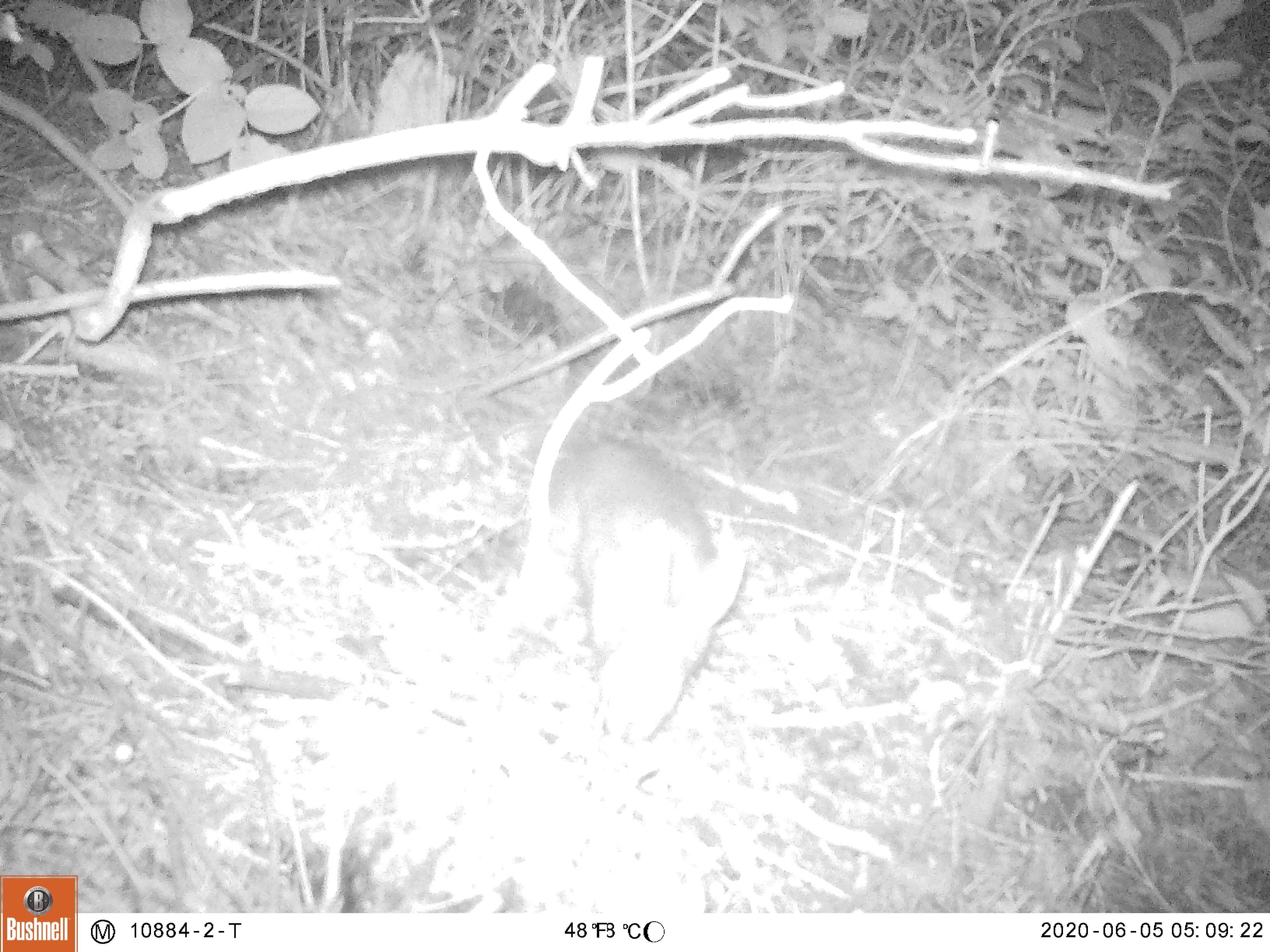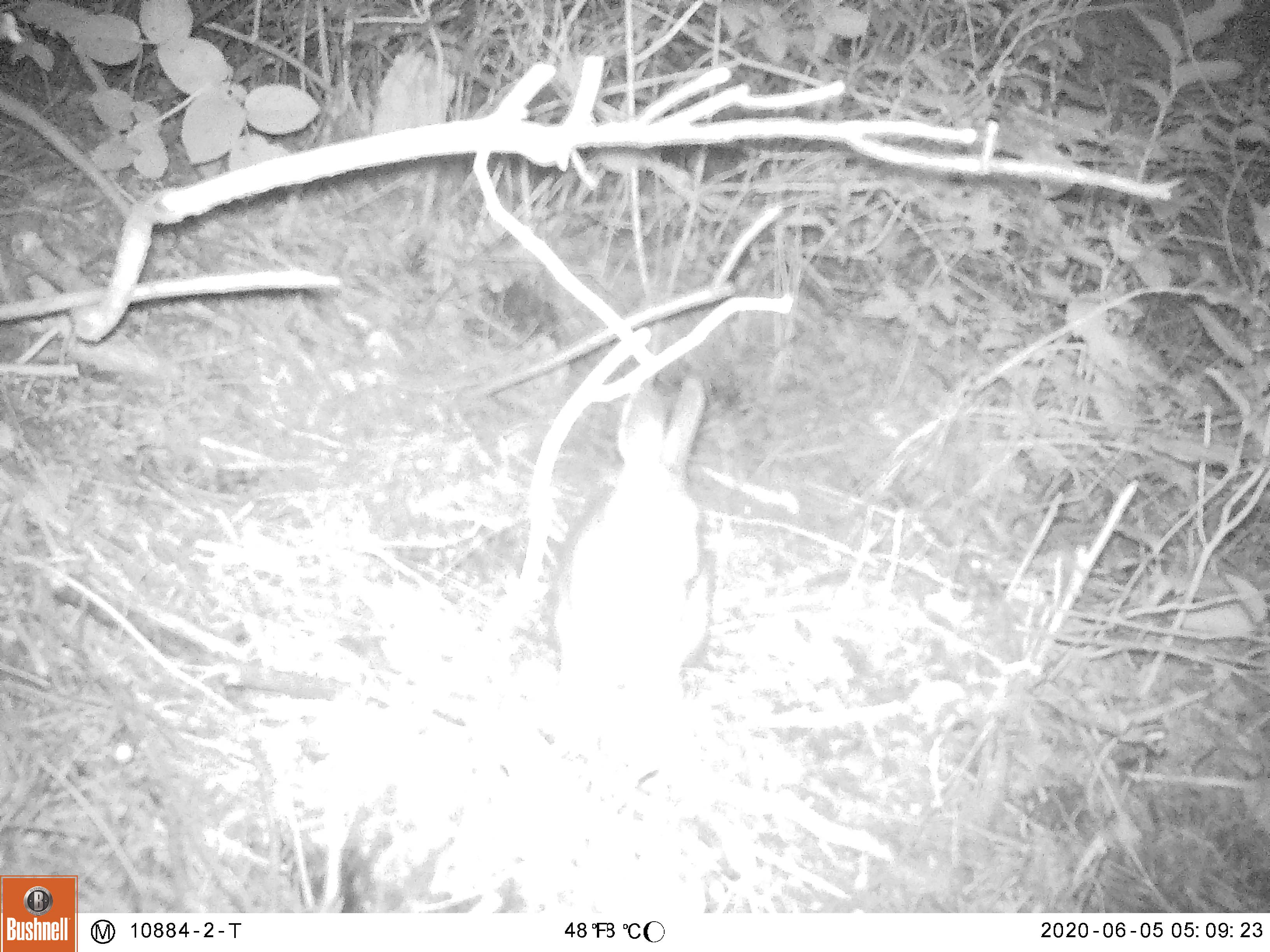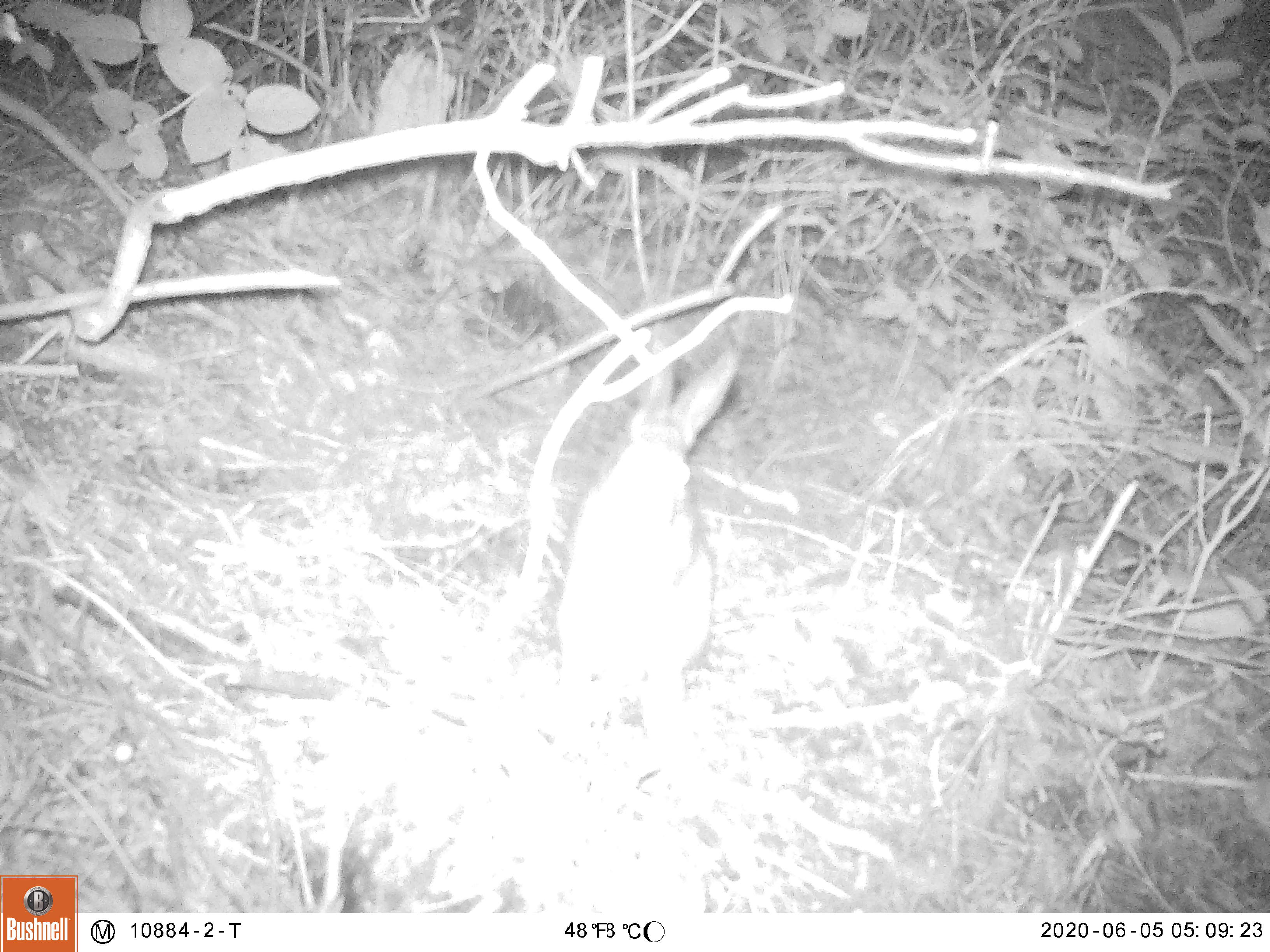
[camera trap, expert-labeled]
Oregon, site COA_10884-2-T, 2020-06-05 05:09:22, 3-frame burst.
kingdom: Animalia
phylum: Chordata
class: Mammalia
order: Lagomorpha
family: Leporidae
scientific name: Leporidae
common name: hares and rabbits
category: leporidae family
Leporidae family (hares and rabbits) (Leporidae).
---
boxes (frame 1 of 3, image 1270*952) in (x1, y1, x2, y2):
leporidae family: (548, 426, 749, 742)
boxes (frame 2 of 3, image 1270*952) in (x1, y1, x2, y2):
leporidae family: (534, 373, 716, 702)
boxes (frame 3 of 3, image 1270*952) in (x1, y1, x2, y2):
leporidae family: (554, 331, 751, 707)